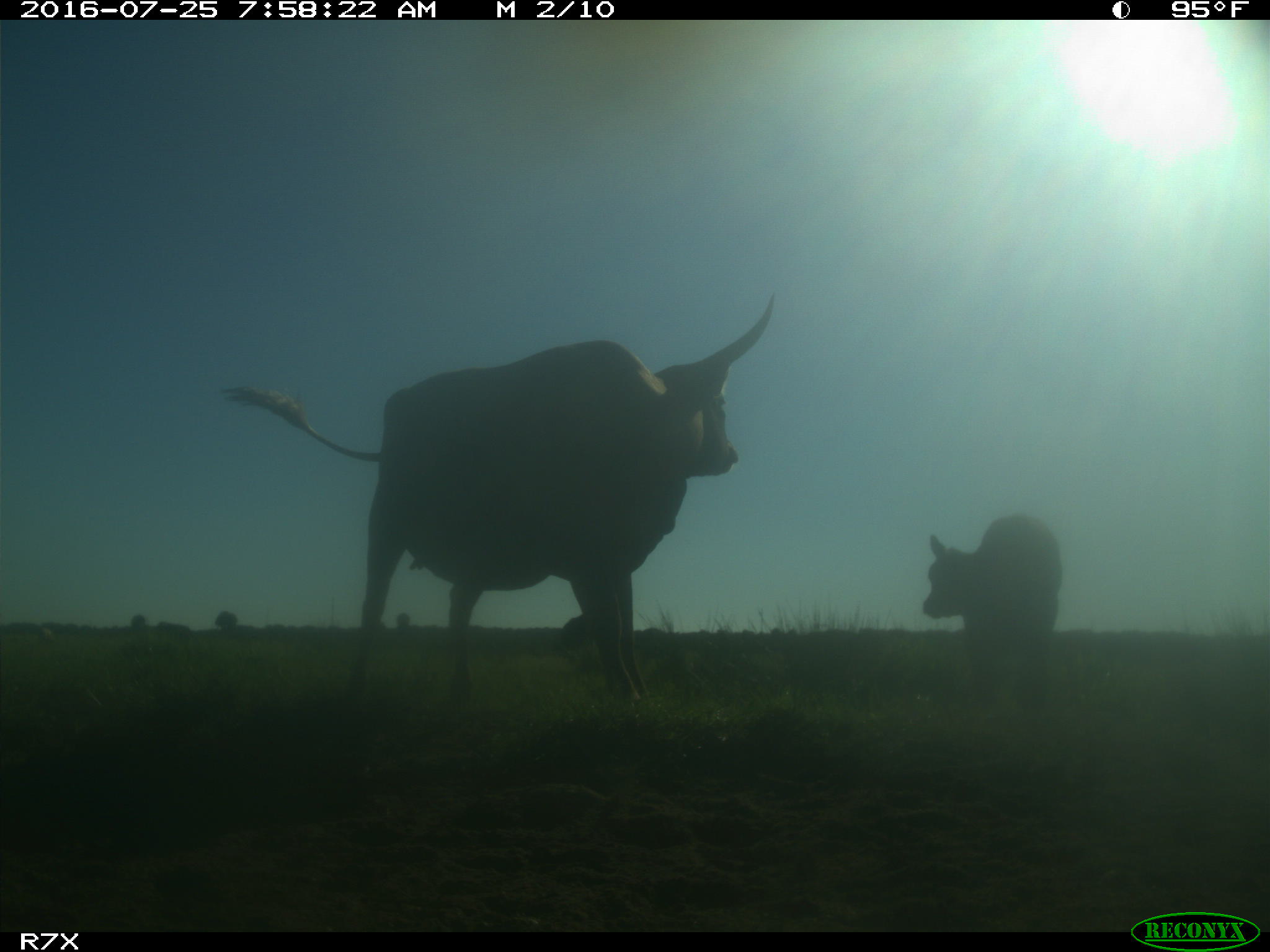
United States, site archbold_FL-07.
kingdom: Animalia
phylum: Chordata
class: Mammalia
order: Artiodactyla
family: Bovidae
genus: Bos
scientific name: Bos taurus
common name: domestic cow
Bos taurus (domestic cow).